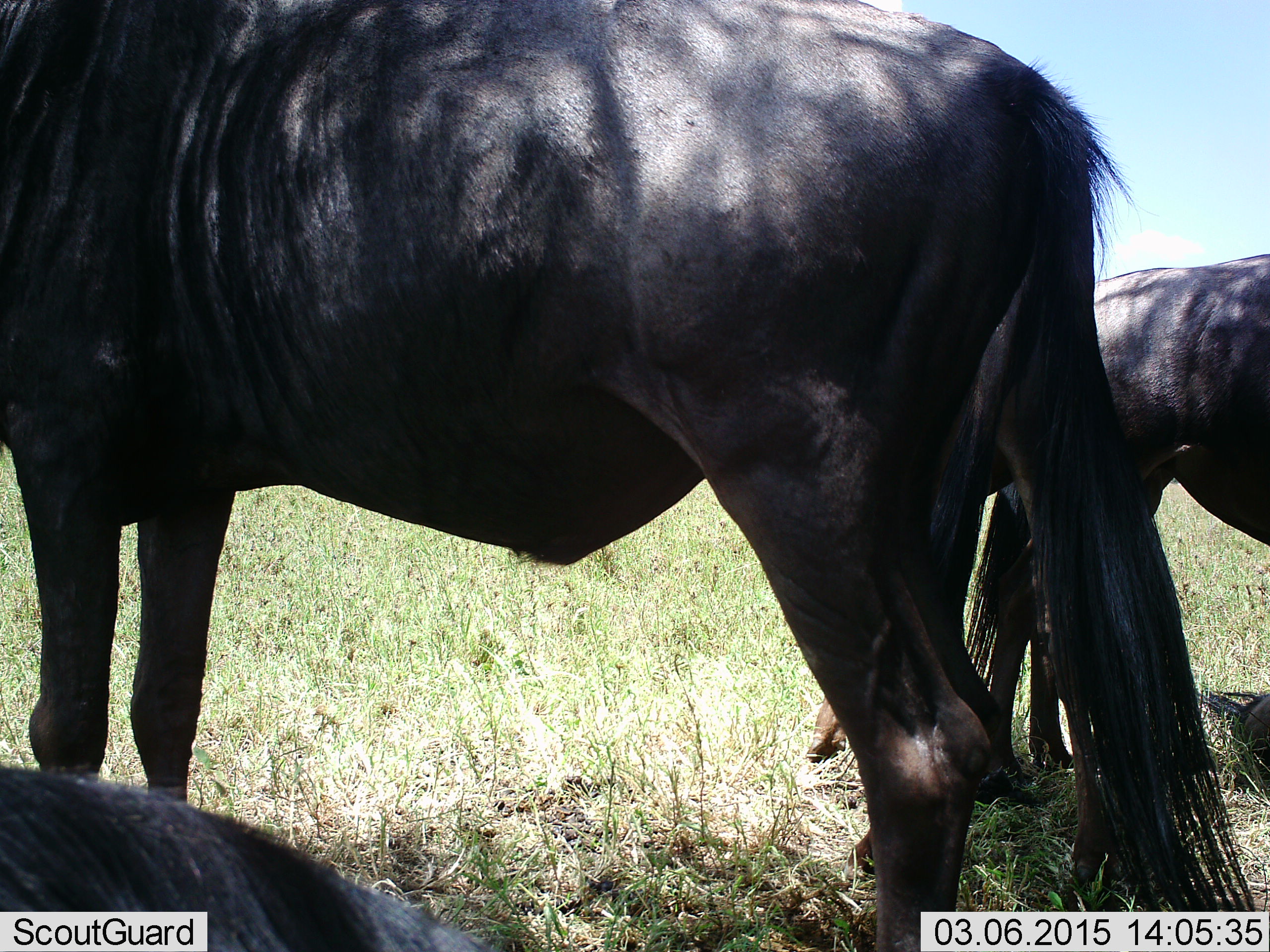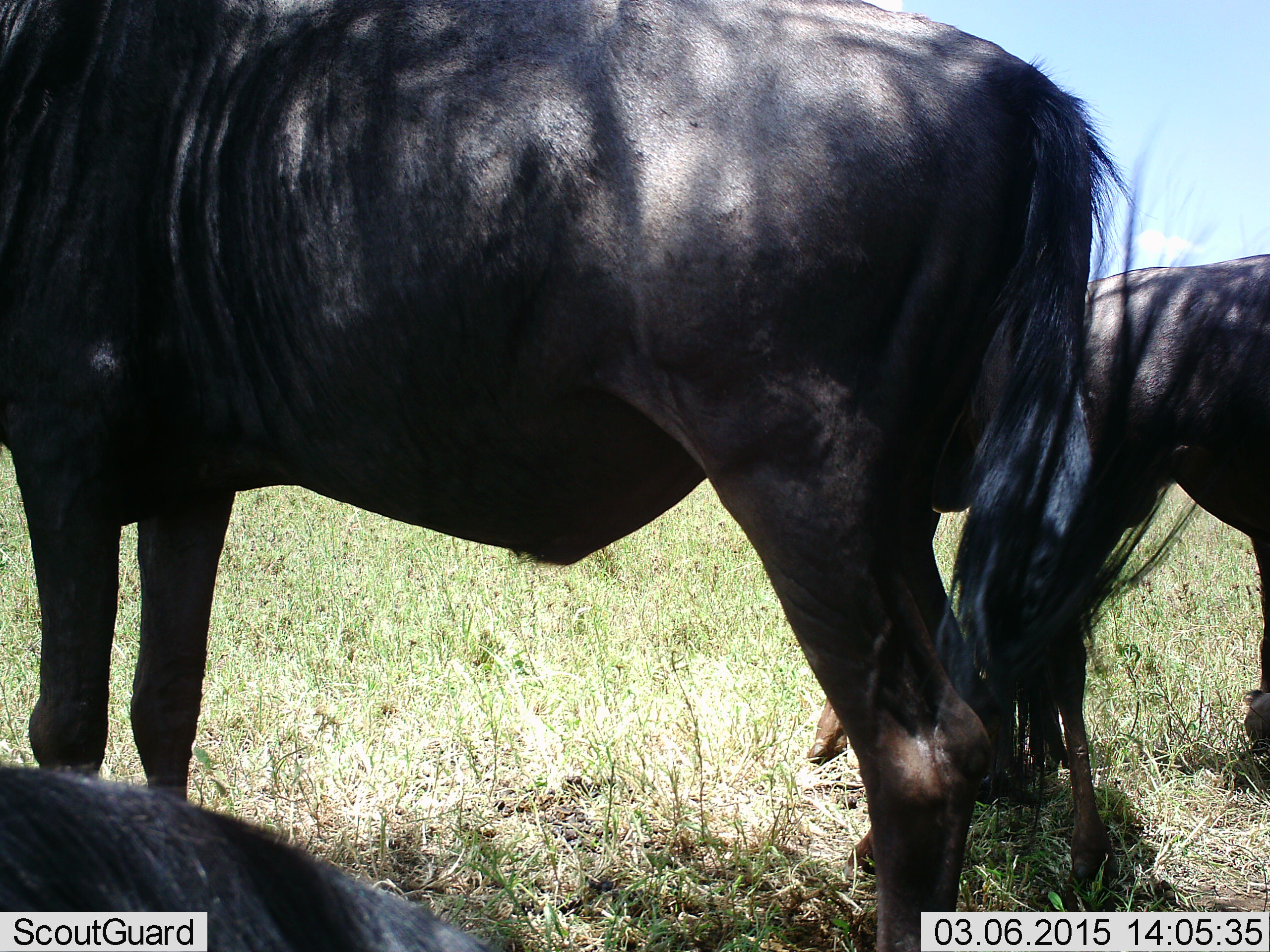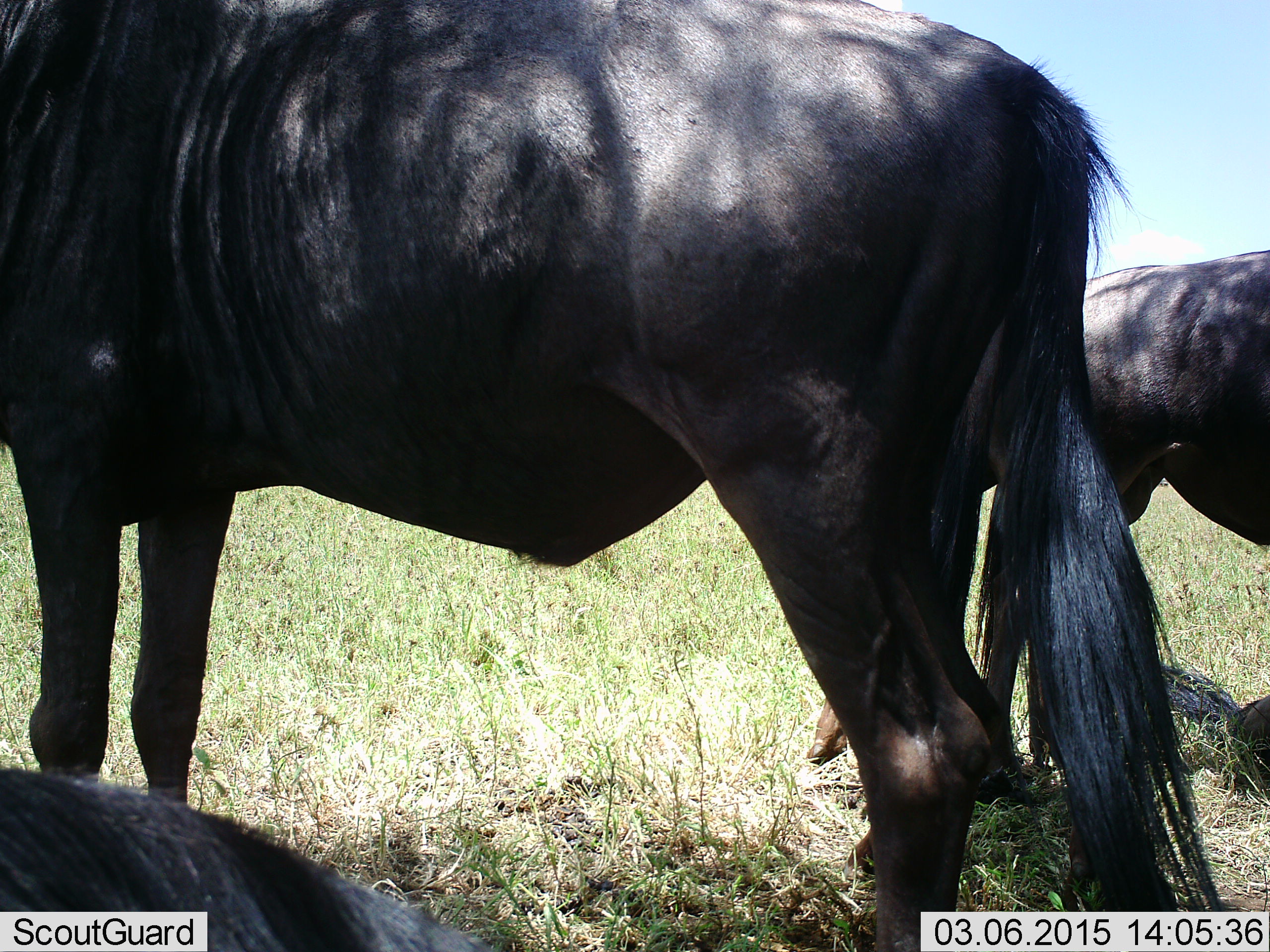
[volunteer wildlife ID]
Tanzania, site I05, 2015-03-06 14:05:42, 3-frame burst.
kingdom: Animalia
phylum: Chordata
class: Mammalia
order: Artiodactyla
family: Bovidae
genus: Connochaetes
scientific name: Connochaetes taurinus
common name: blue wildebeest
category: wildebeest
Wildebeest (blue wildebeest) (Connochaetes taurinus), count 3. Behavior (volunteer vote fractions): standing 100%, resting 60%, moving 0%, interacting 0%. Young present (vote fraction): 10%. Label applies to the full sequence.